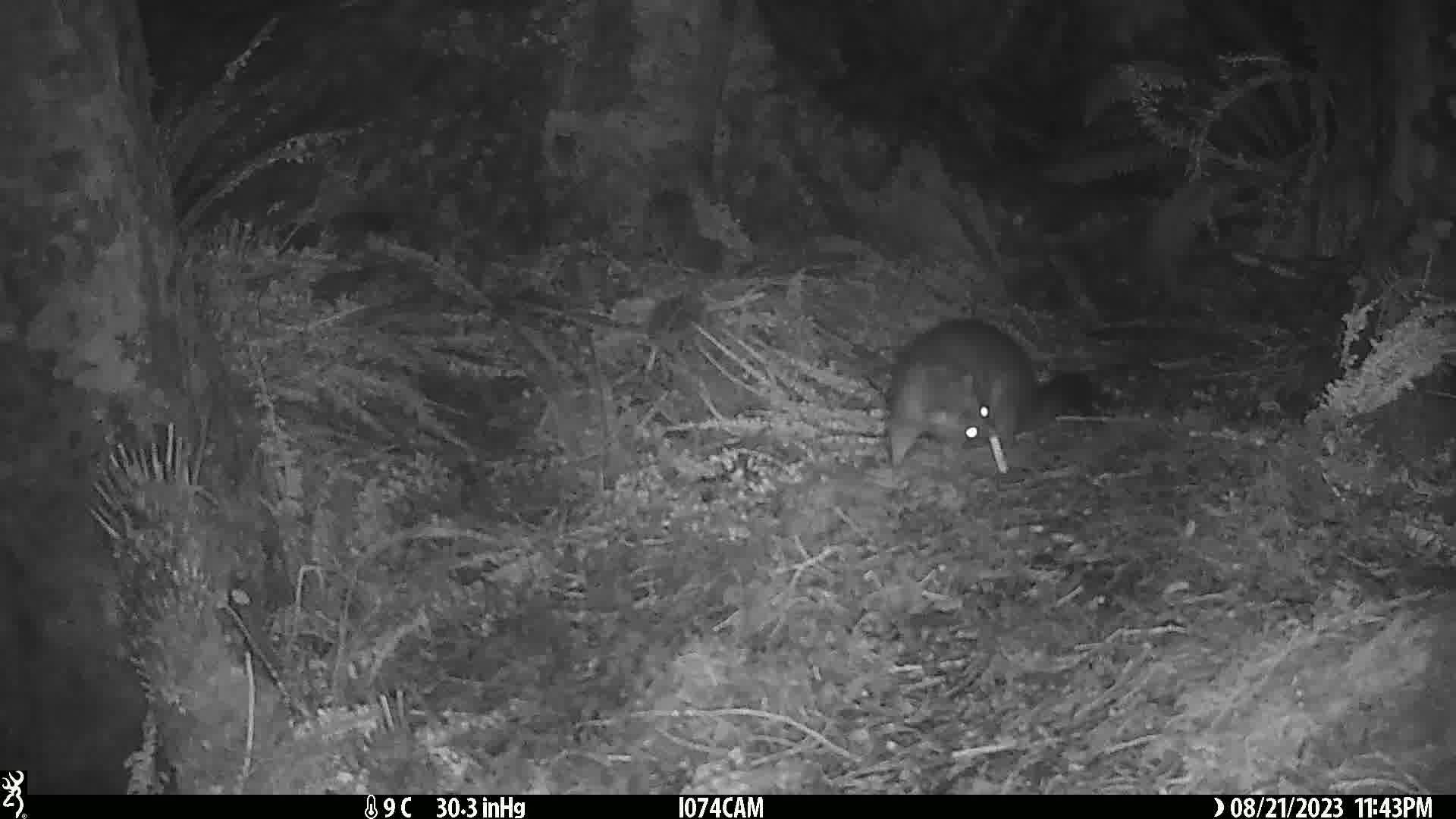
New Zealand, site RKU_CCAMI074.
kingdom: Animalia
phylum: Chordata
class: Mammalia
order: Diprotodontia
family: Phalangeridae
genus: Trichosurus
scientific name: Trichosurus vulpecula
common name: common brushtail possum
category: possum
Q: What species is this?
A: Possum (common brushtail possum) (Trichosurus vulpecula).